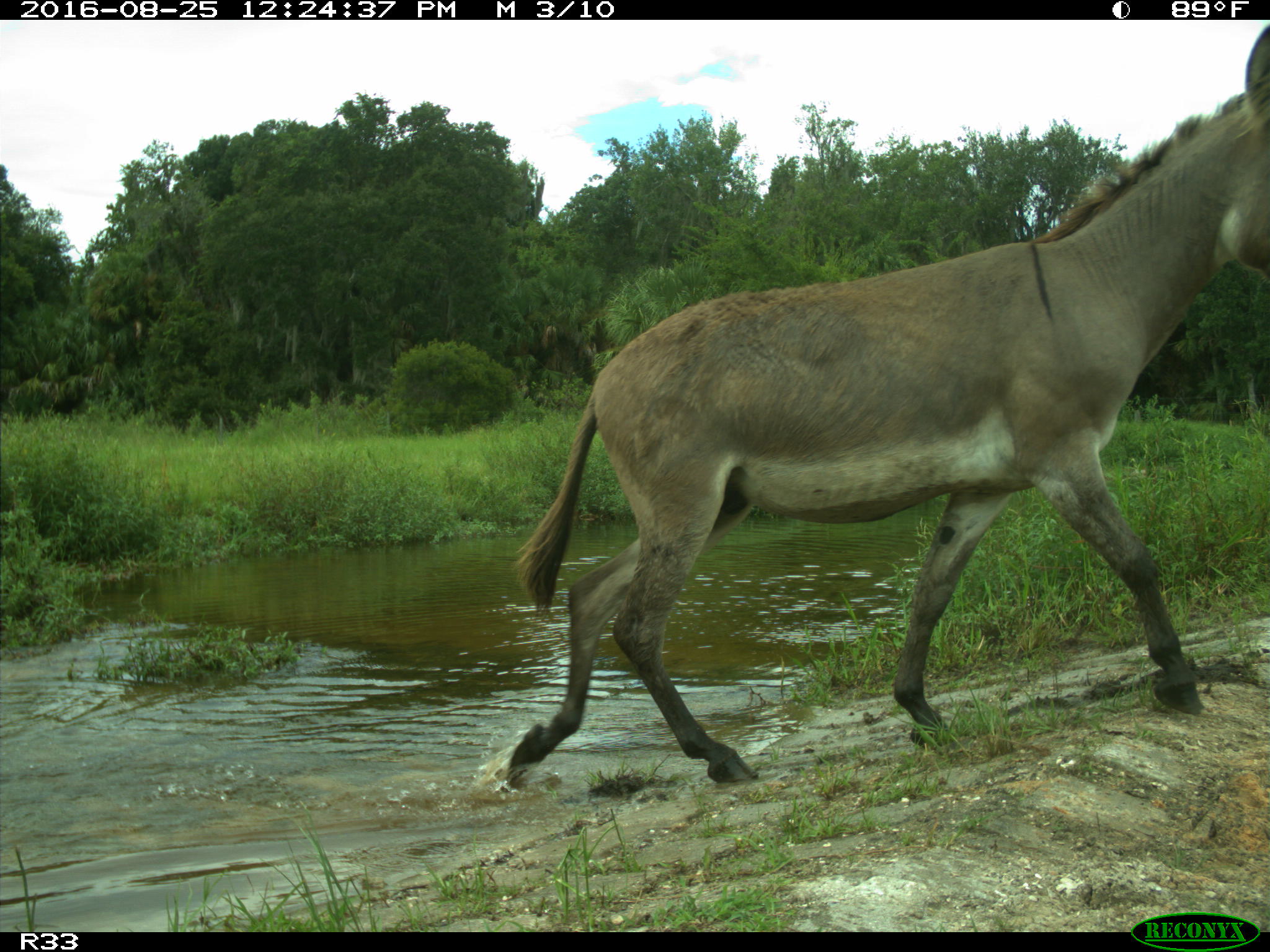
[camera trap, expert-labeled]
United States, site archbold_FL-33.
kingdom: Animalia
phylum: Chordata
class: Mammalia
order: Perissodactyla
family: Equidae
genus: Equus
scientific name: Equus africanus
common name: african wild ass